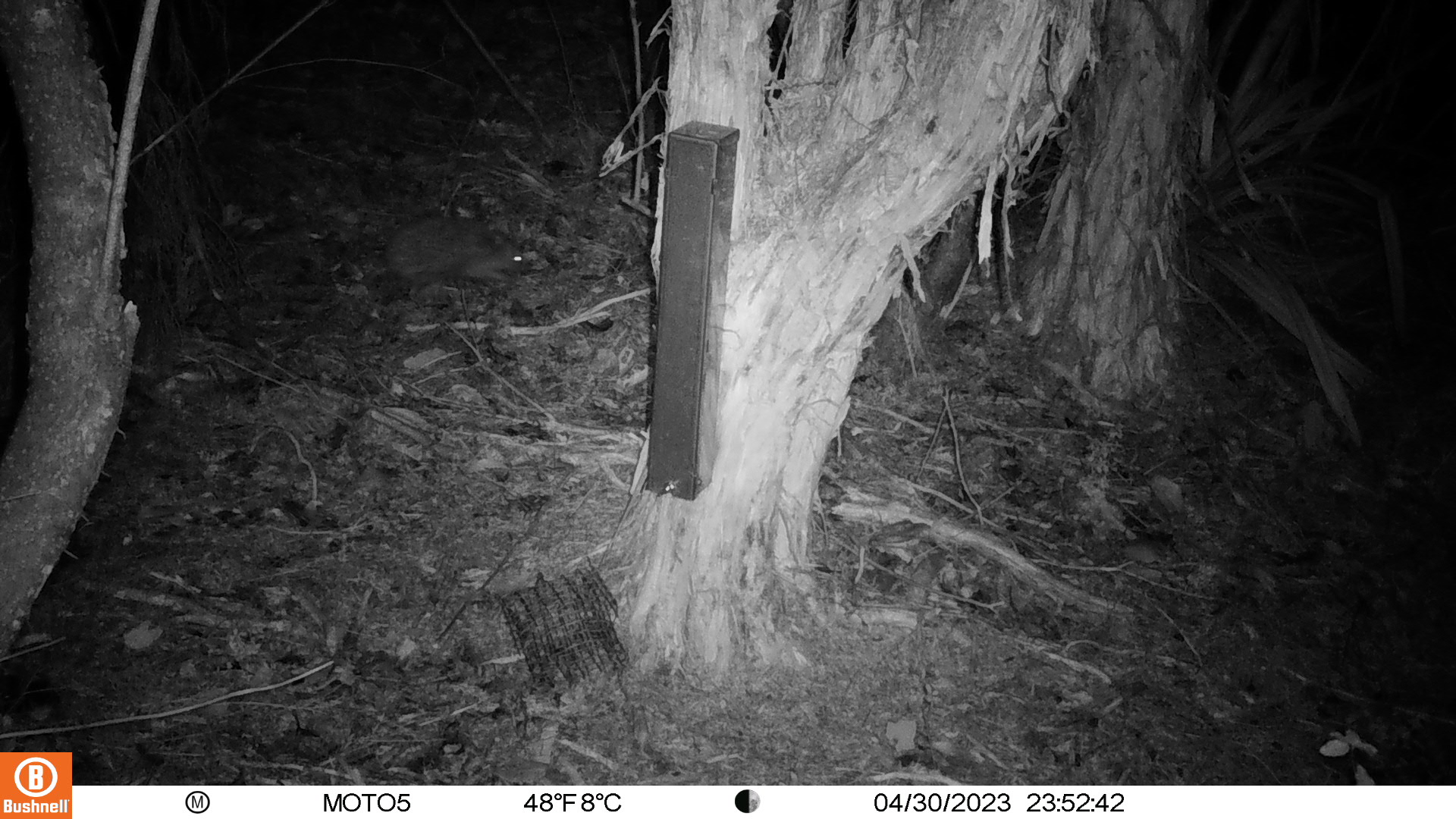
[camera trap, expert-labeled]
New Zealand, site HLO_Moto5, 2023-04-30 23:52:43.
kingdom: Animalia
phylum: Chordata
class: Mammalia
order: Eulipotyphla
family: Erinaceidae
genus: Erinaceus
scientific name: Erinaceus europaeus europaeus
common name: european hedgehog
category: hedgehog